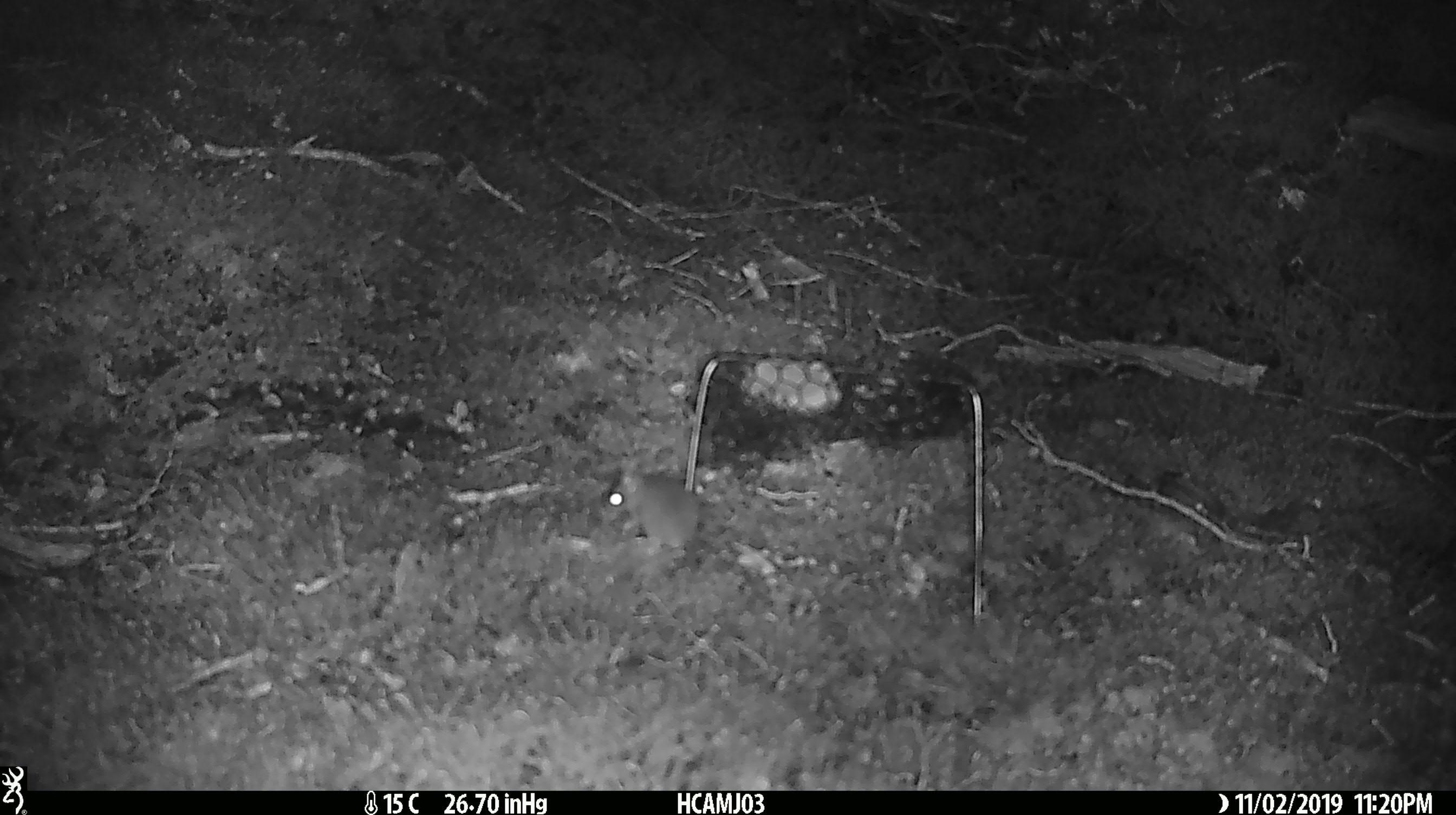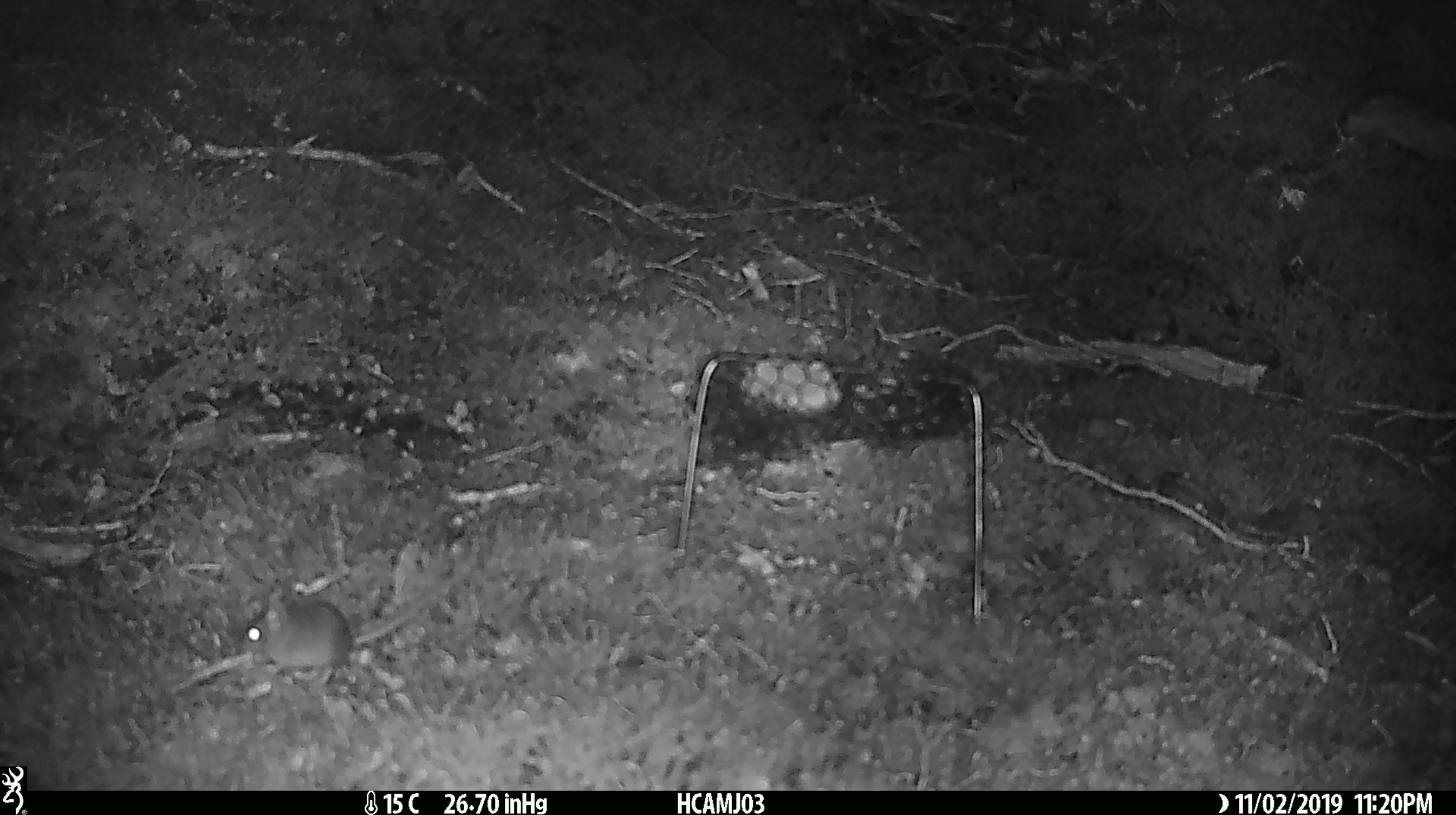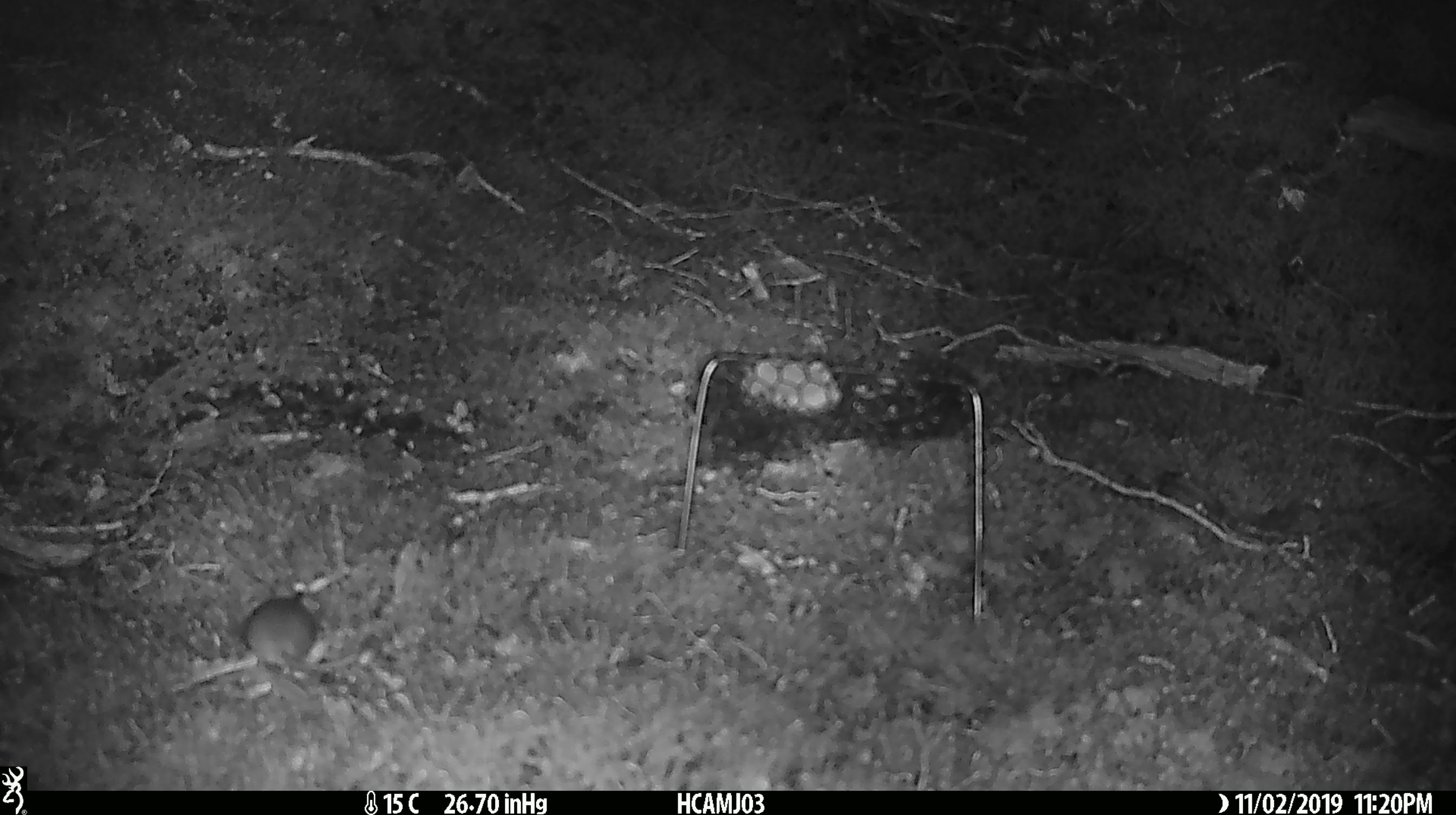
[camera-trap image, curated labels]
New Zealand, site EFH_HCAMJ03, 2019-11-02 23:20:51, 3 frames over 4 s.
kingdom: Animalia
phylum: Chordata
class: Mammalia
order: Rodentia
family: Muridae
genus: Mus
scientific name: Mus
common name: mouse